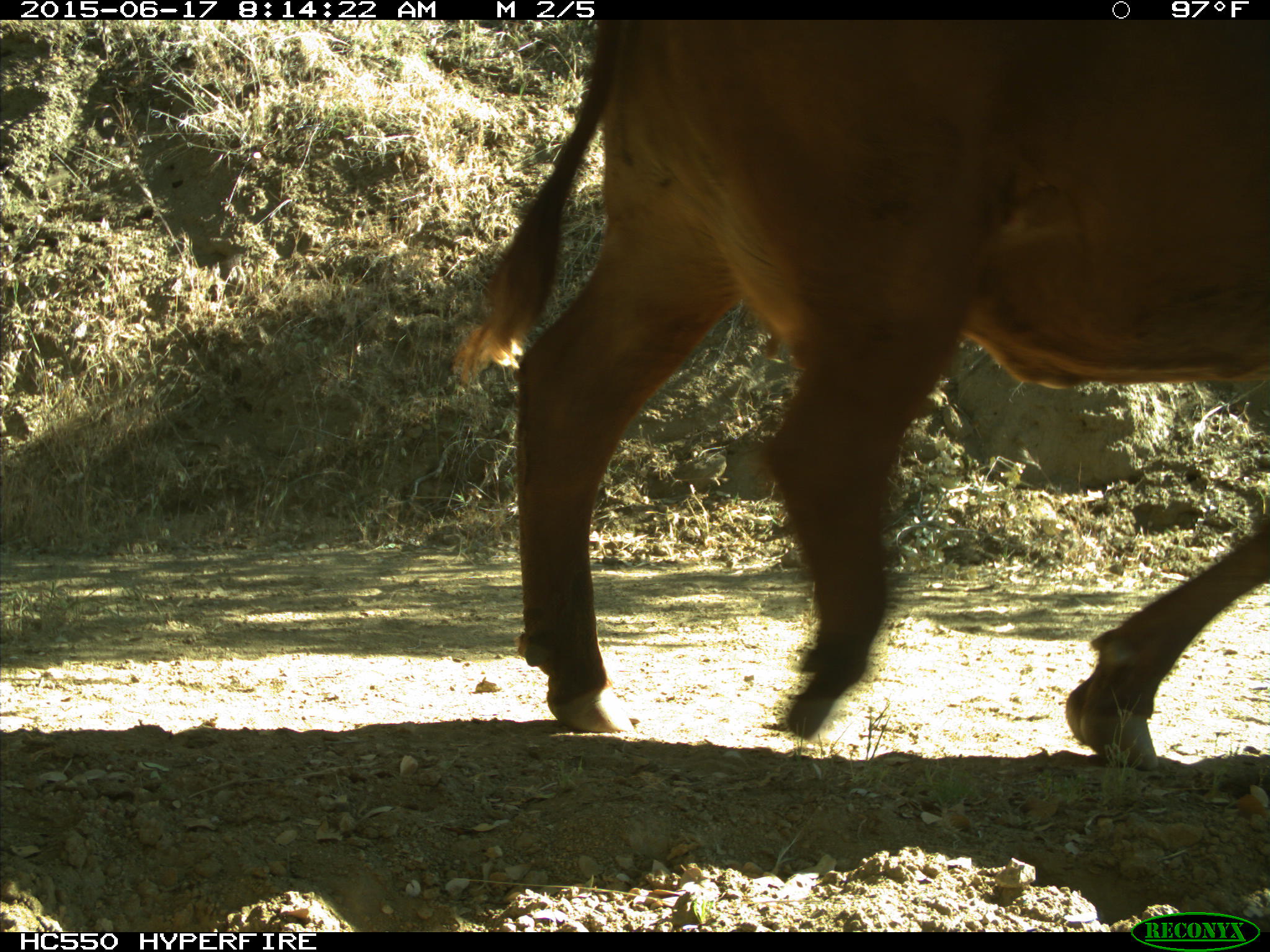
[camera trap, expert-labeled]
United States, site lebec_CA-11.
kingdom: Animalia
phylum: Chordata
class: Mammalia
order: Artiodactyla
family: Bovidae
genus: Bos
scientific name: Bos taurus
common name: domestic cow